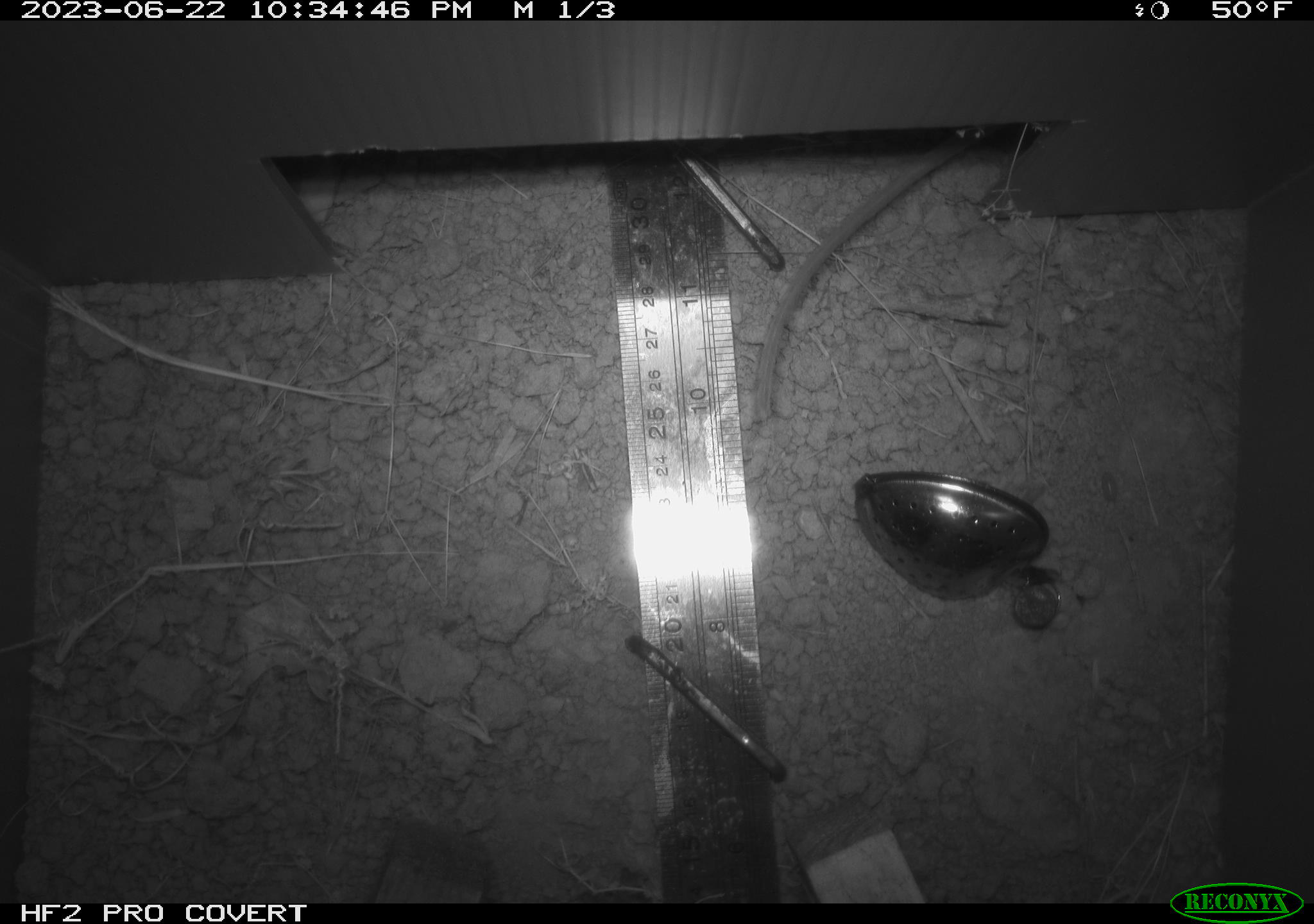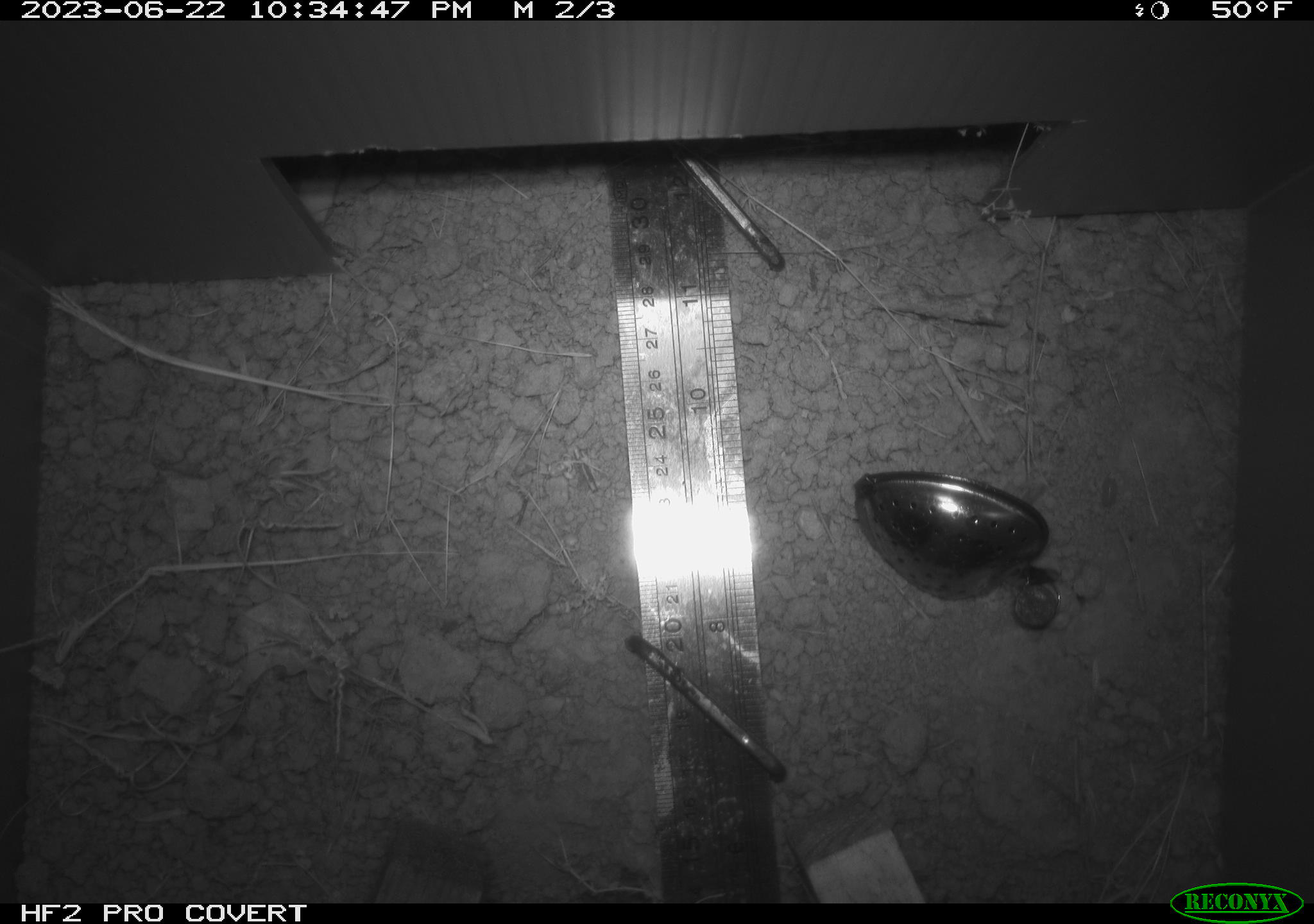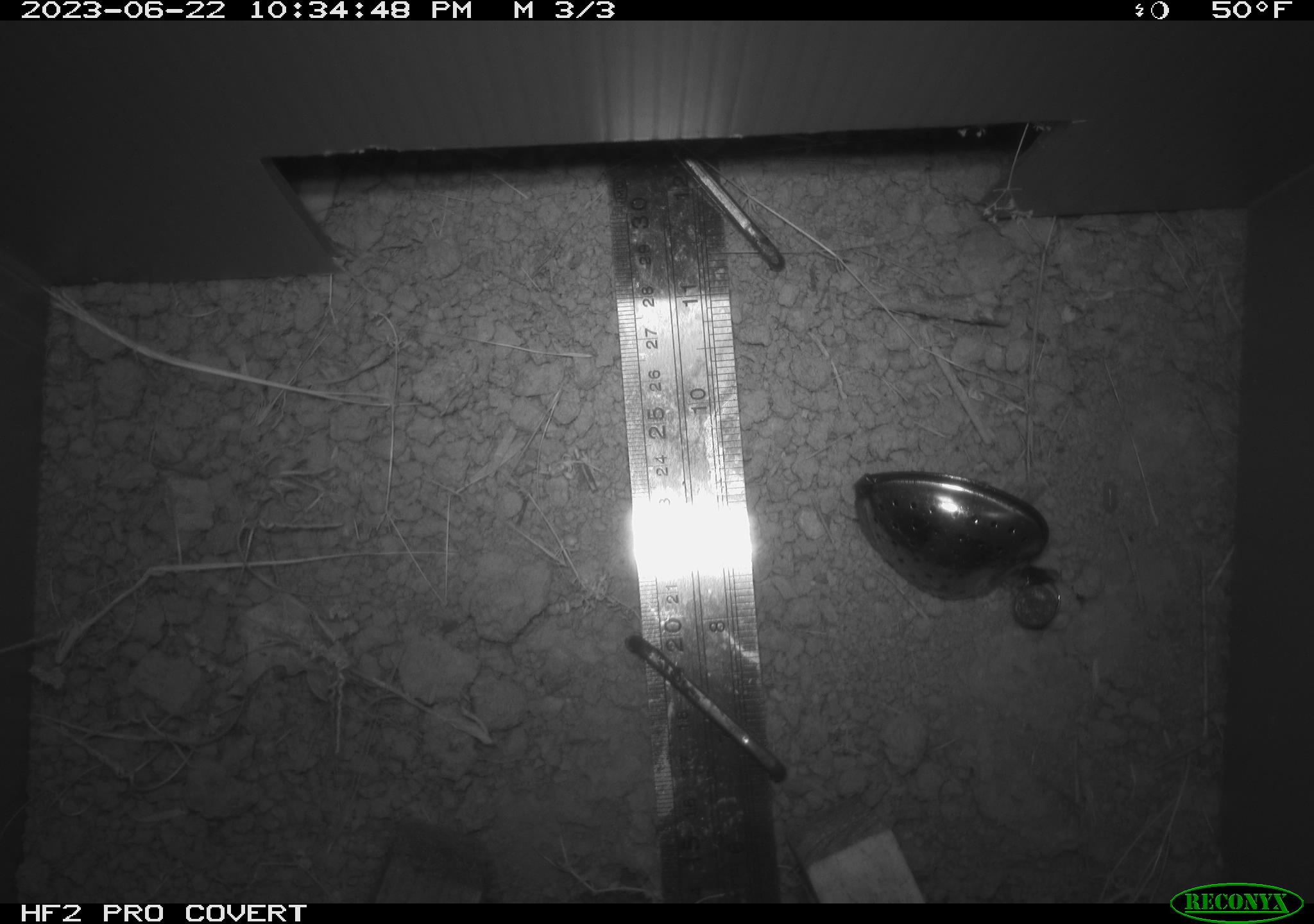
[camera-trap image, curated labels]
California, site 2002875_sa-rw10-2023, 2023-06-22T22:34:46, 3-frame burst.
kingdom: Animalia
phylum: Chordata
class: Mammalia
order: Rodentia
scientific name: Rodentia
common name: rodent